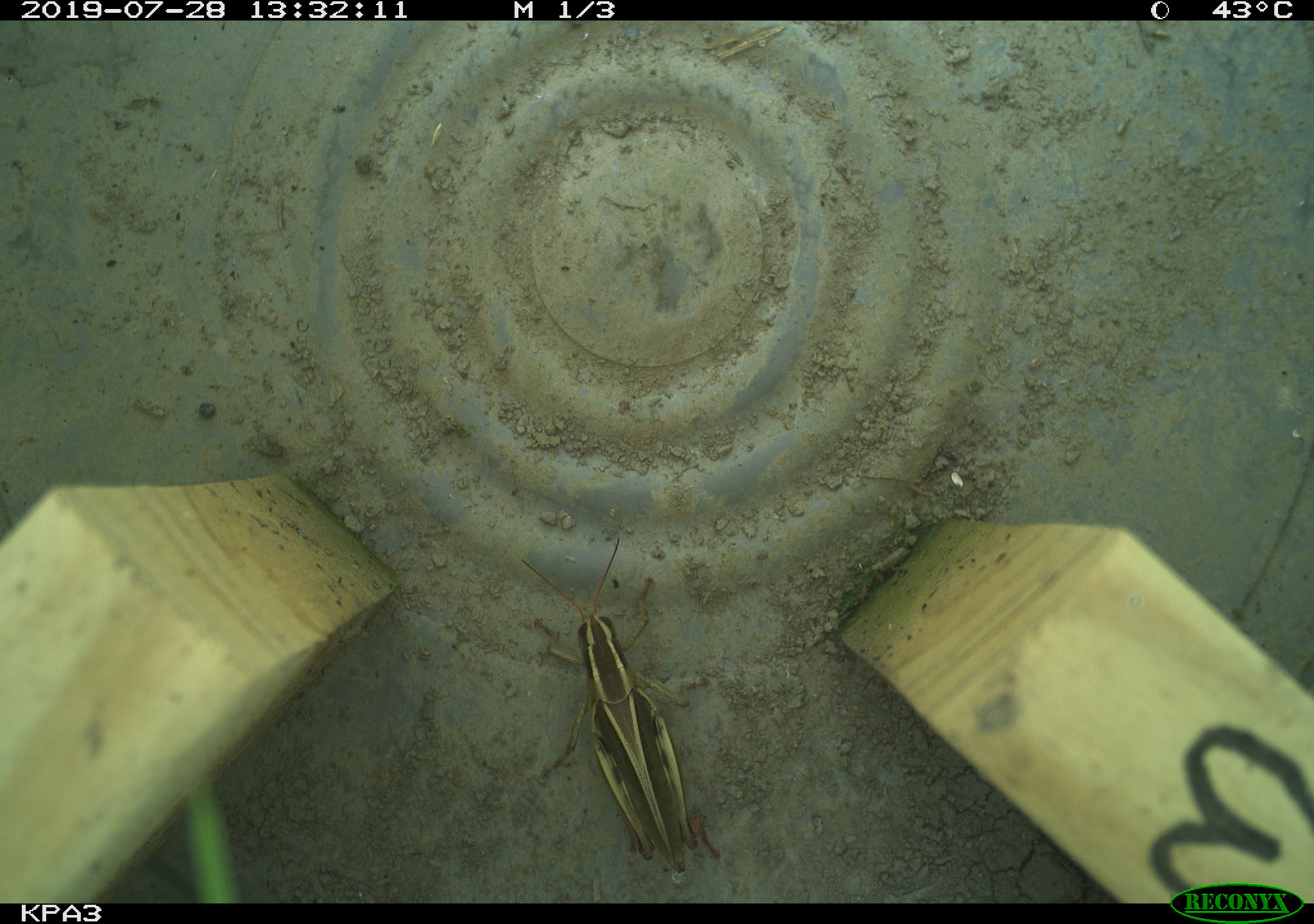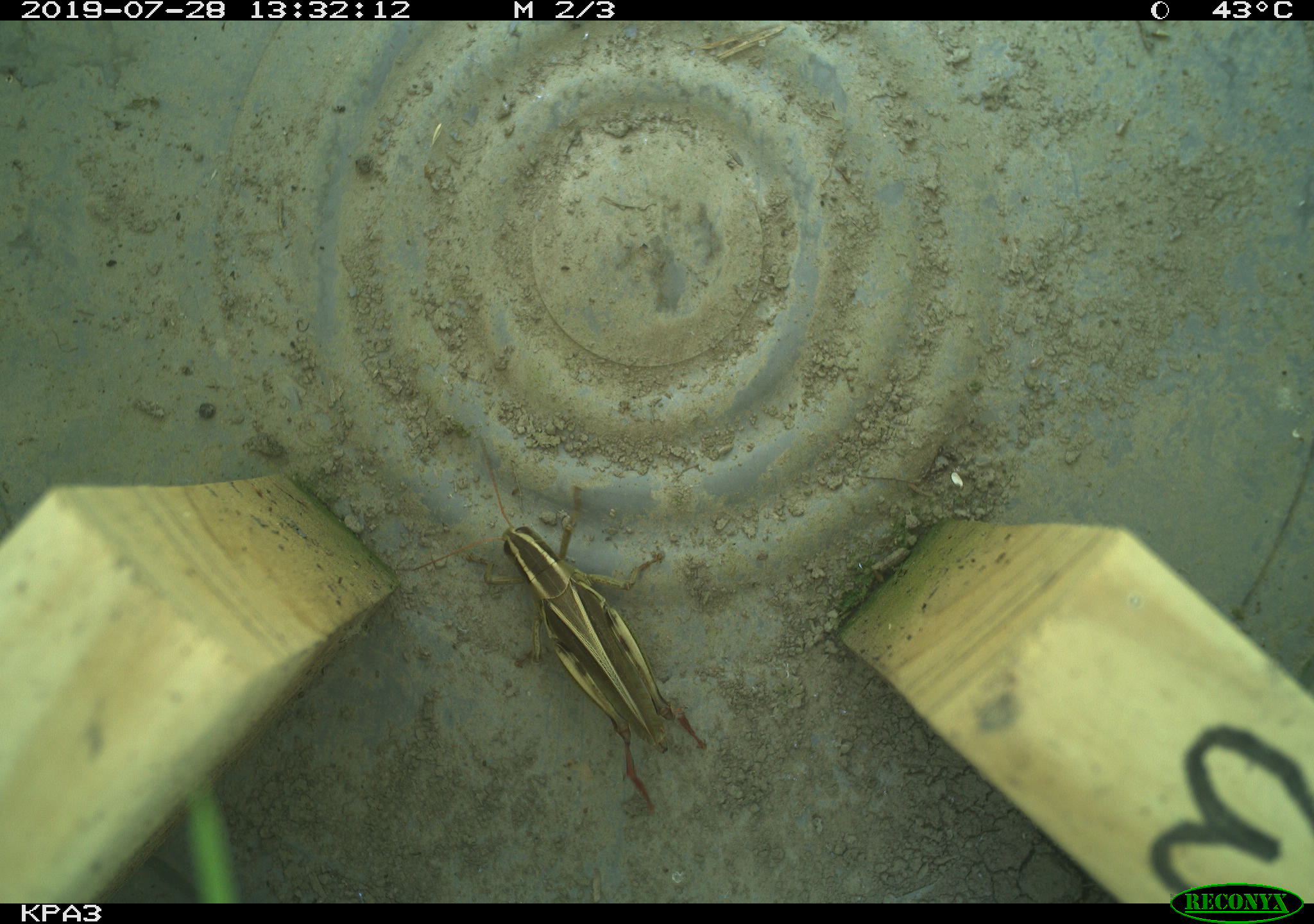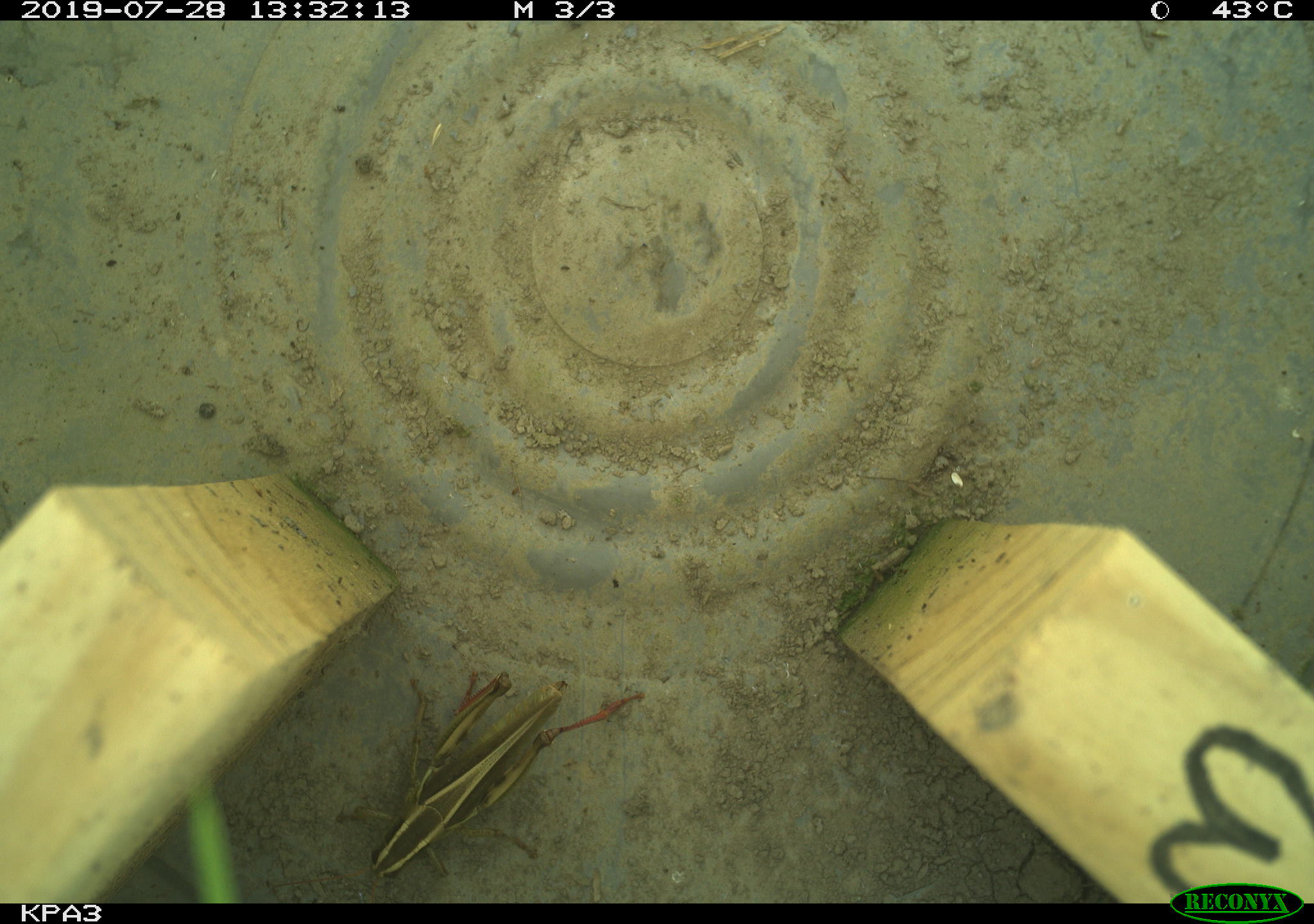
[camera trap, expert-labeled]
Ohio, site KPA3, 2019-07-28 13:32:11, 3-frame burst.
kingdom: Animalia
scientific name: Animalia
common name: animal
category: invertebrate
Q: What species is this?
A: Invertebrate (animal) (Animalia).